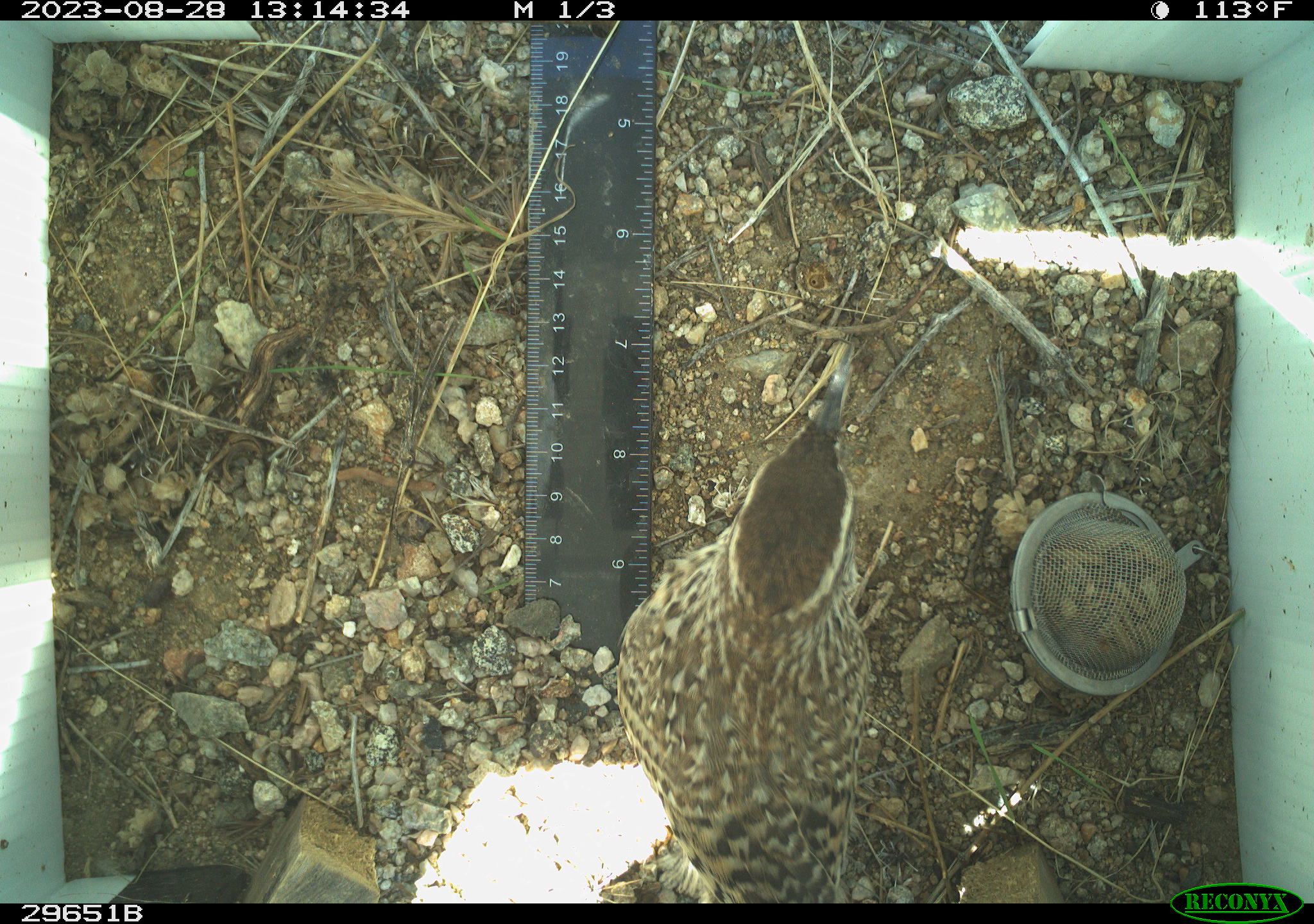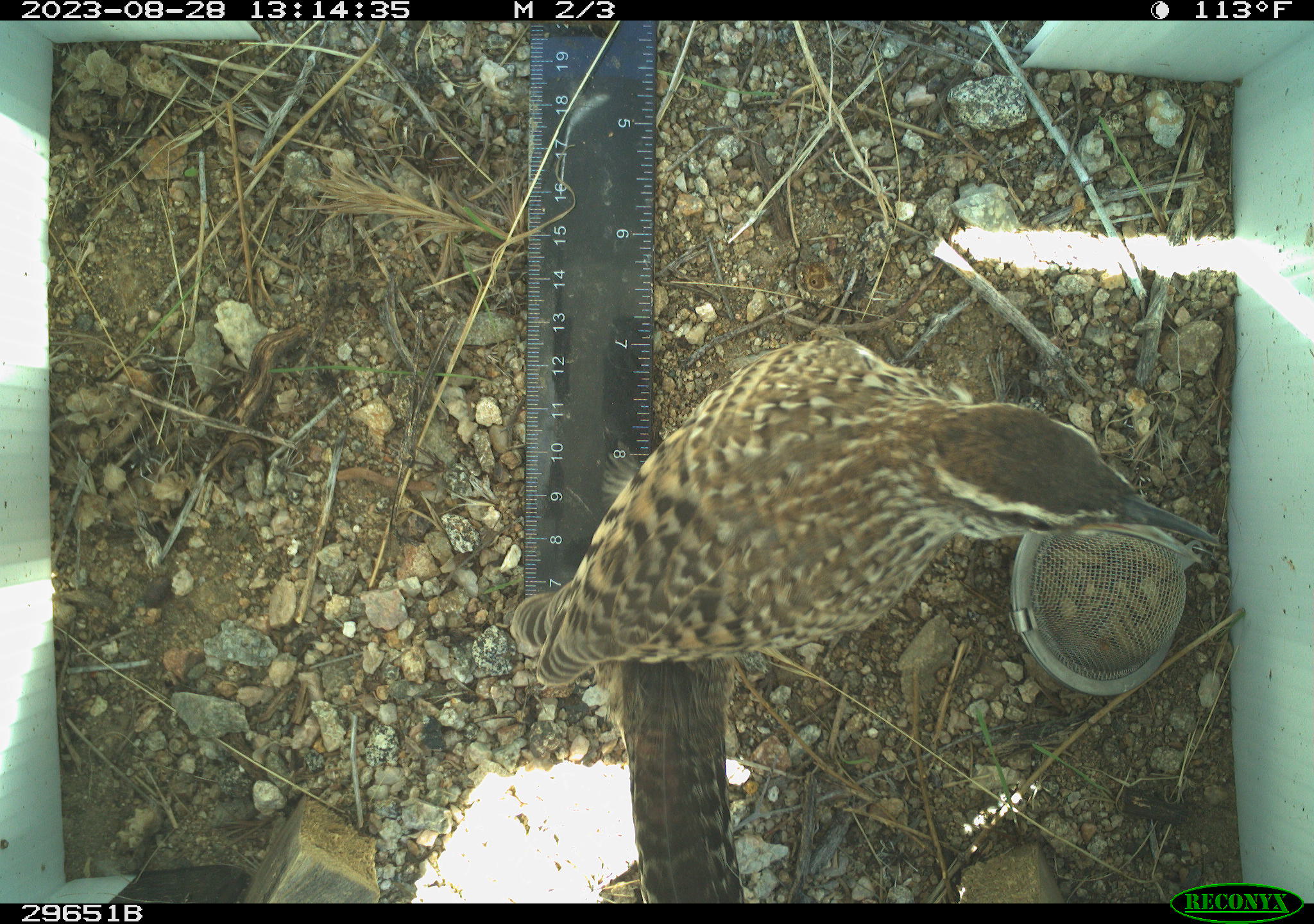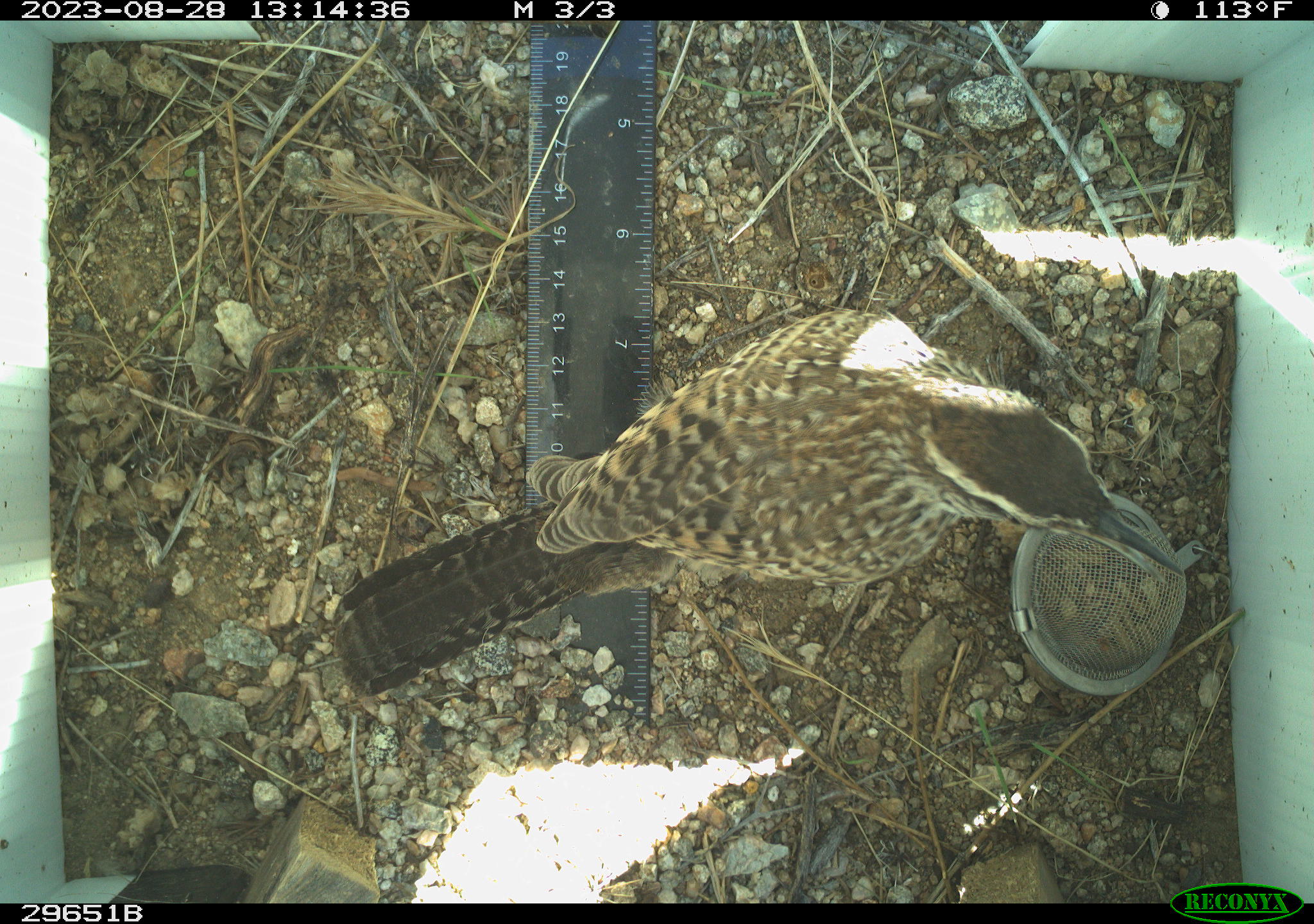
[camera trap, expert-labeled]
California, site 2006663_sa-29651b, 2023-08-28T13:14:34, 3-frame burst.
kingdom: Animalia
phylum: Chordata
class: Aves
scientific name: Aves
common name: bird